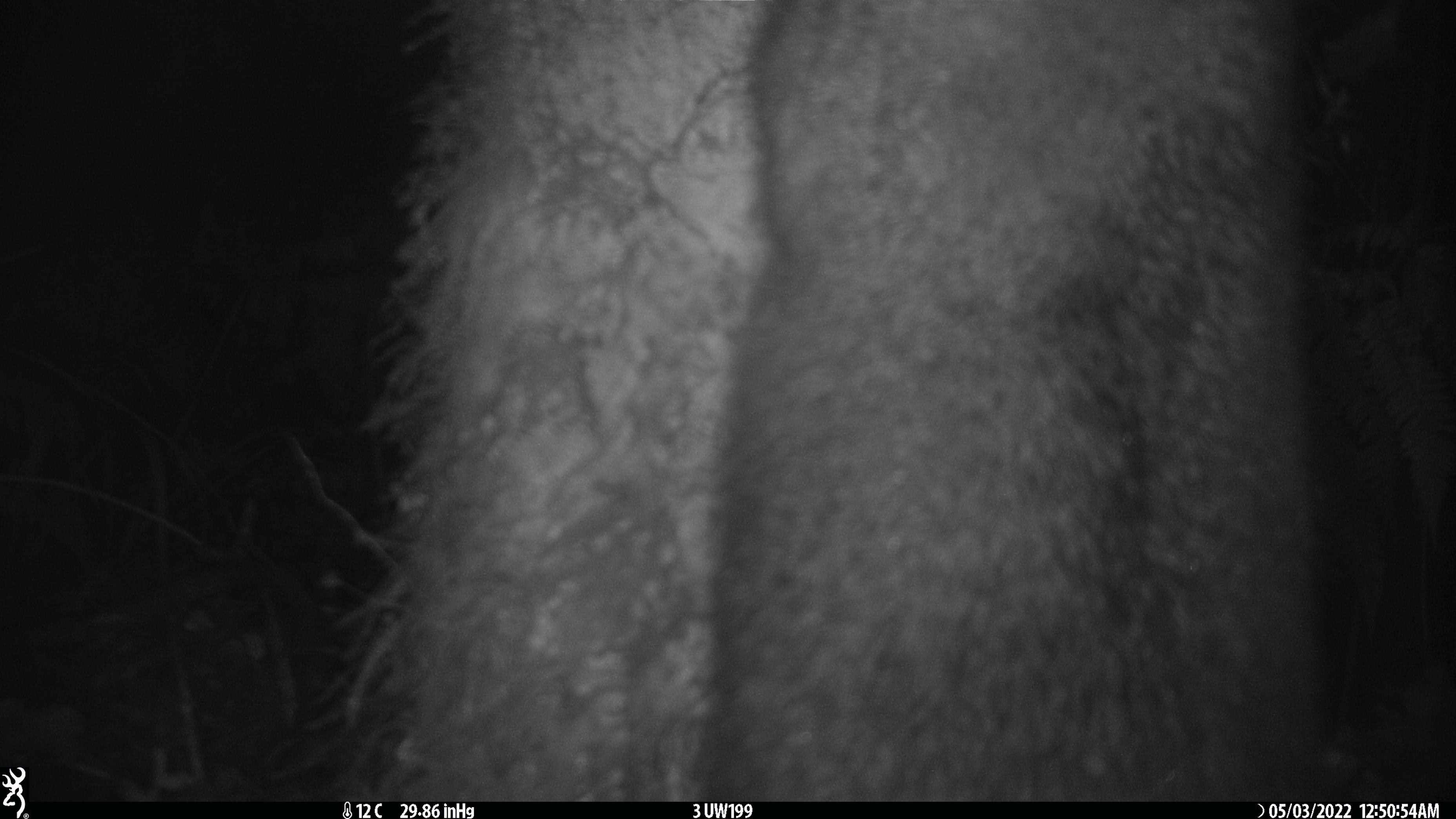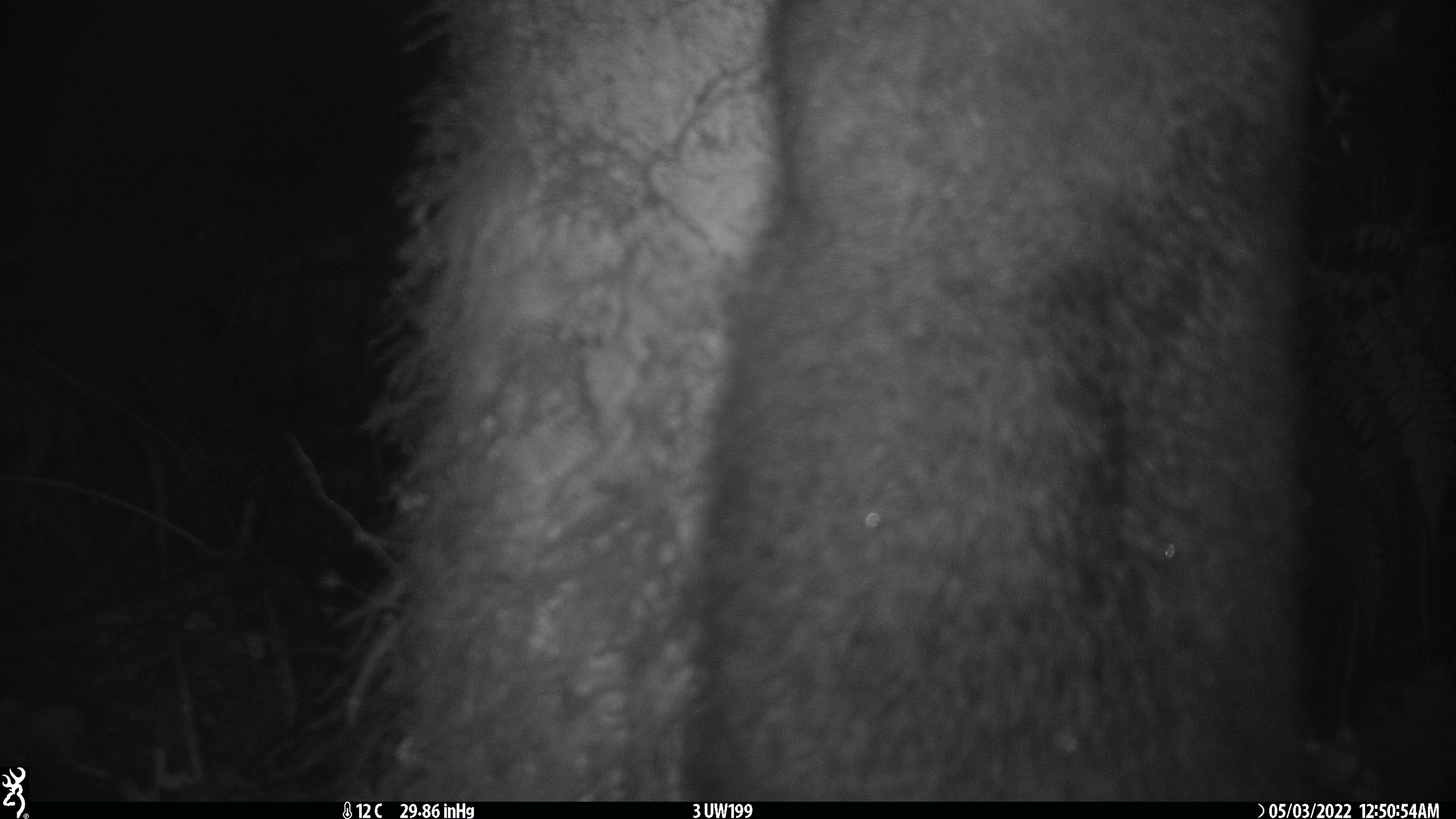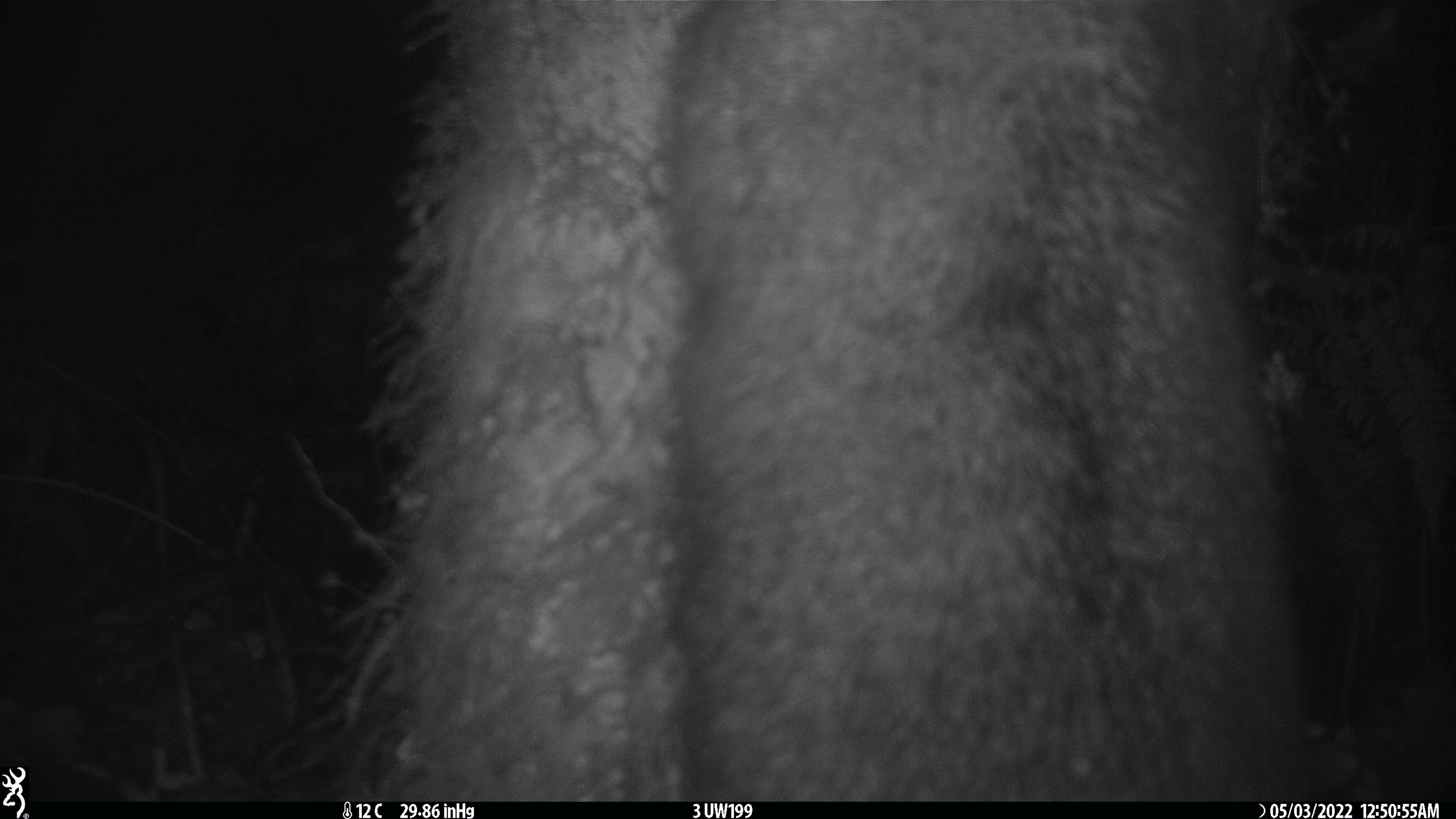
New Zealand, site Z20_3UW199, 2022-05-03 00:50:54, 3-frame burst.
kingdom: Animalia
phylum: Chordata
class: Mammalia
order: Diprotodontia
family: Phalangeridae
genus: Trichosurus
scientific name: Trichosurus vulpecula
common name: common brushtail possum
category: possum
Possum (common brushtail possum) (Trichosurus vulpecula).